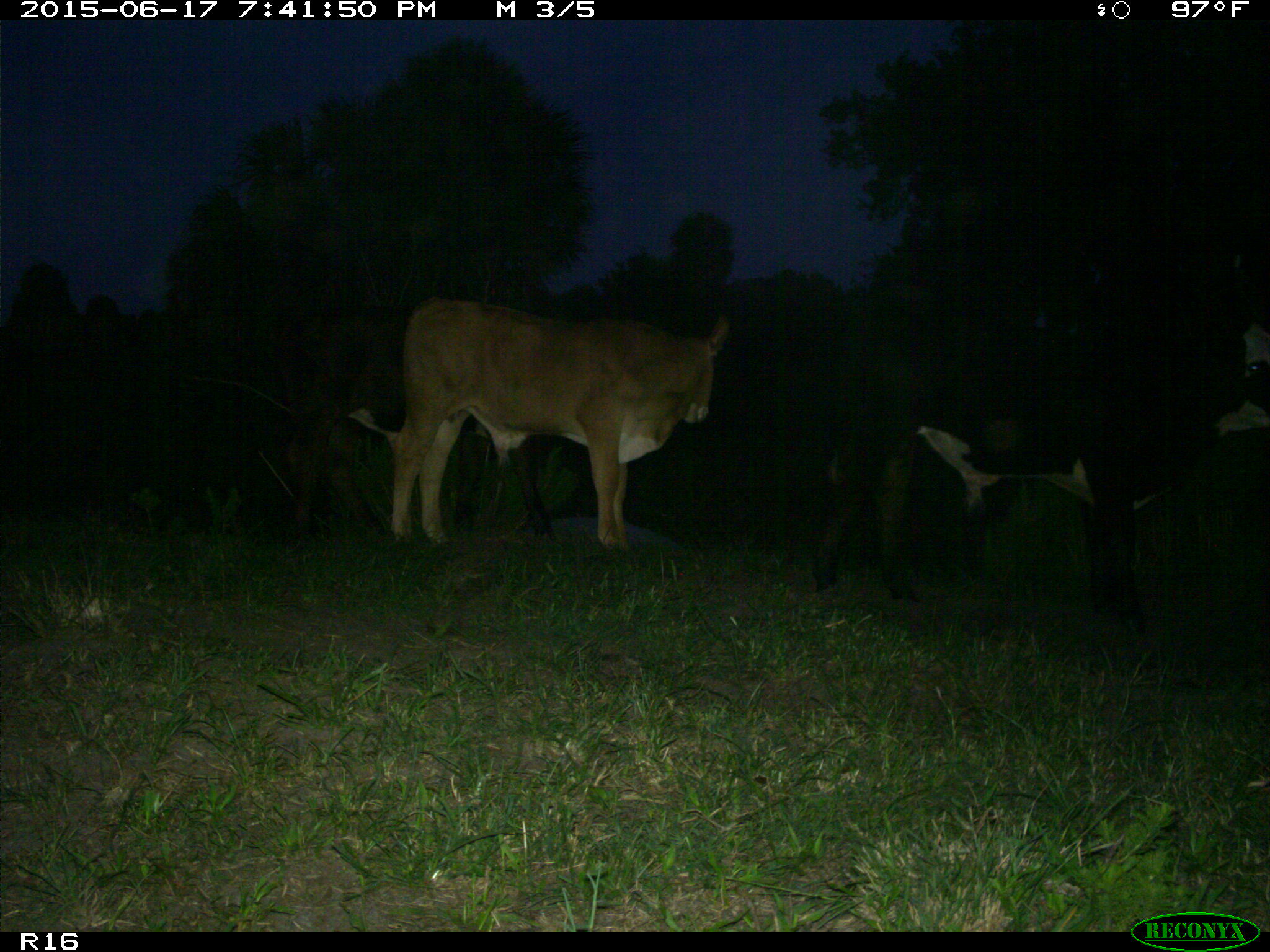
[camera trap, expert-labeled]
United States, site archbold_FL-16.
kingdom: Animalia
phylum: Chordata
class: Mammalia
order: Artiodactyla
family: Bovidae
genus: Bos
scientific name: Bos taurus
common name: domestic cow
Bos taurus (domestic cow).